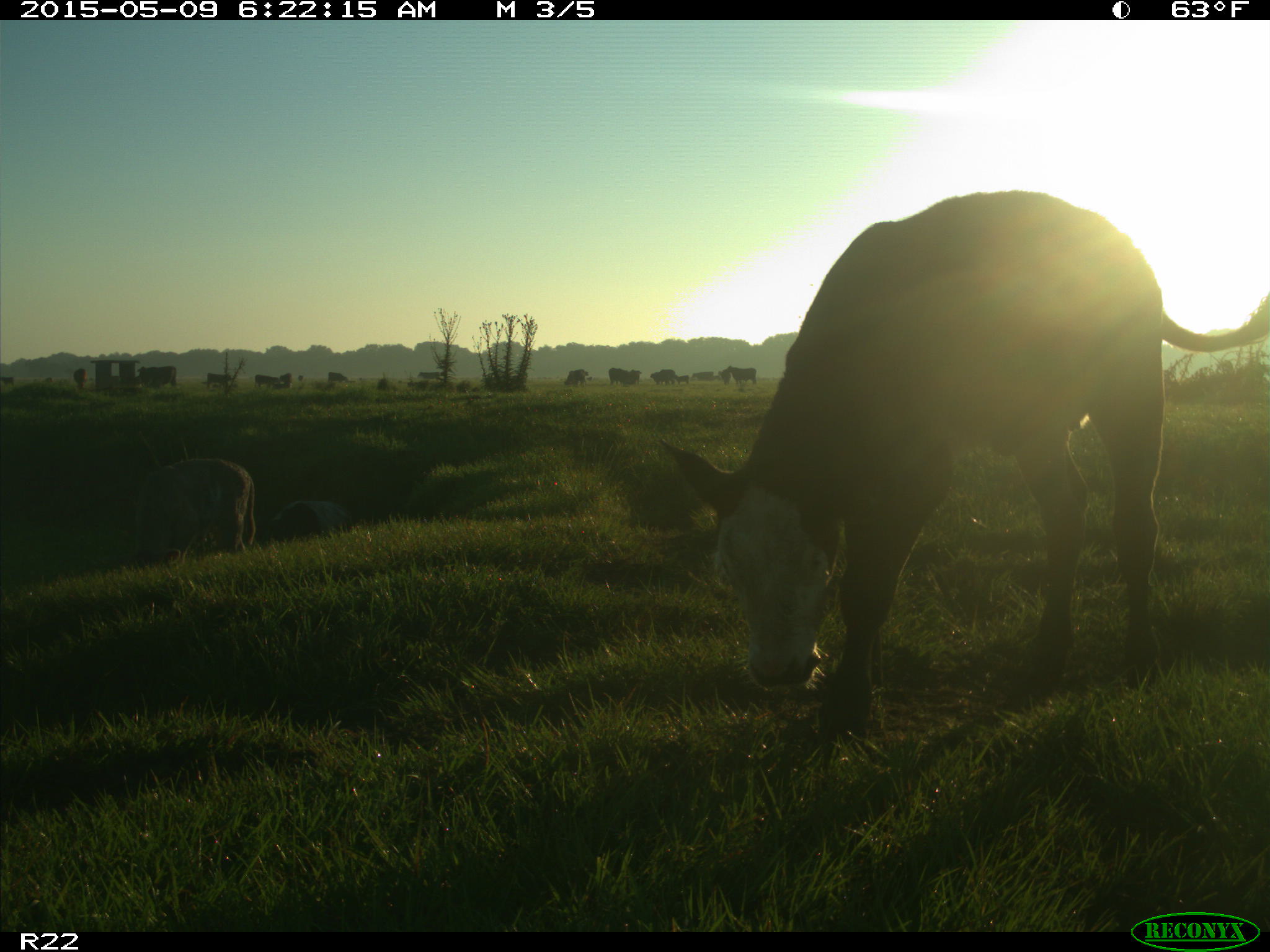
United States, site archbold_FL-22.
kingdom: Animalia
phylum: Chordata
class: Mammalia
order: Artiodactyla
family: Bovidae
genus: Bos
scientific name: Bos taurus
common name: domestic cow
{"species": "Bos taurus (domestic cow)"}